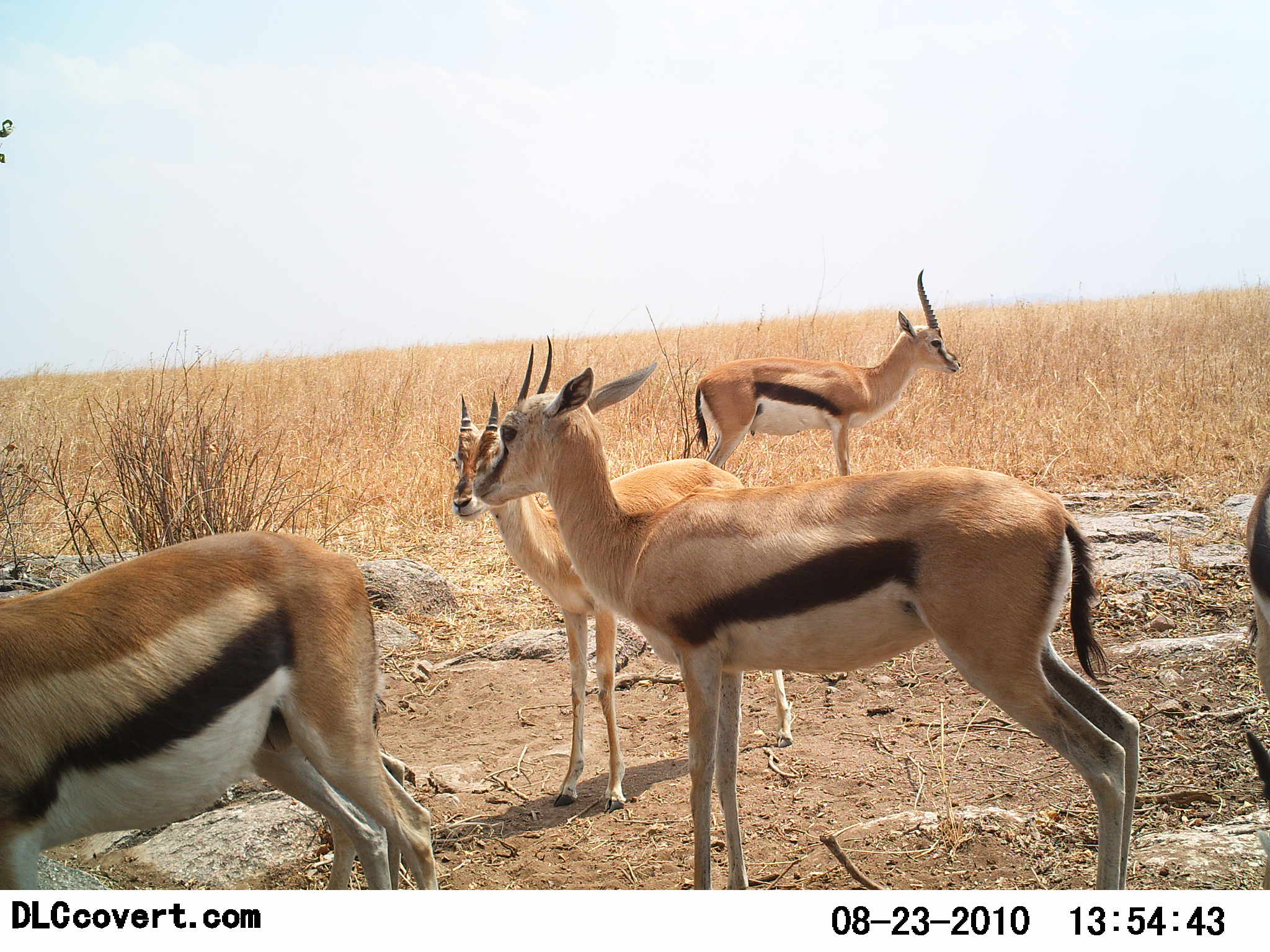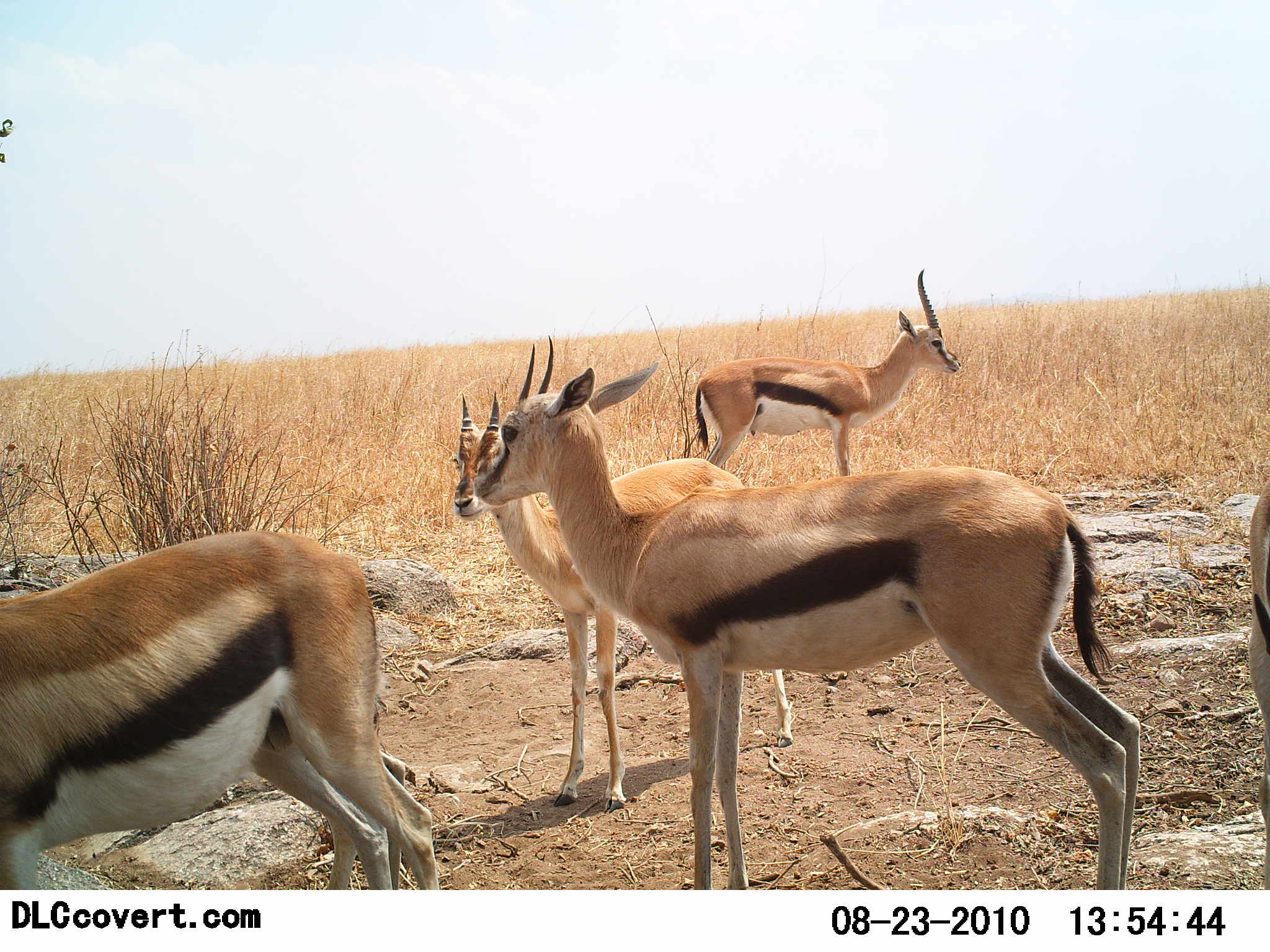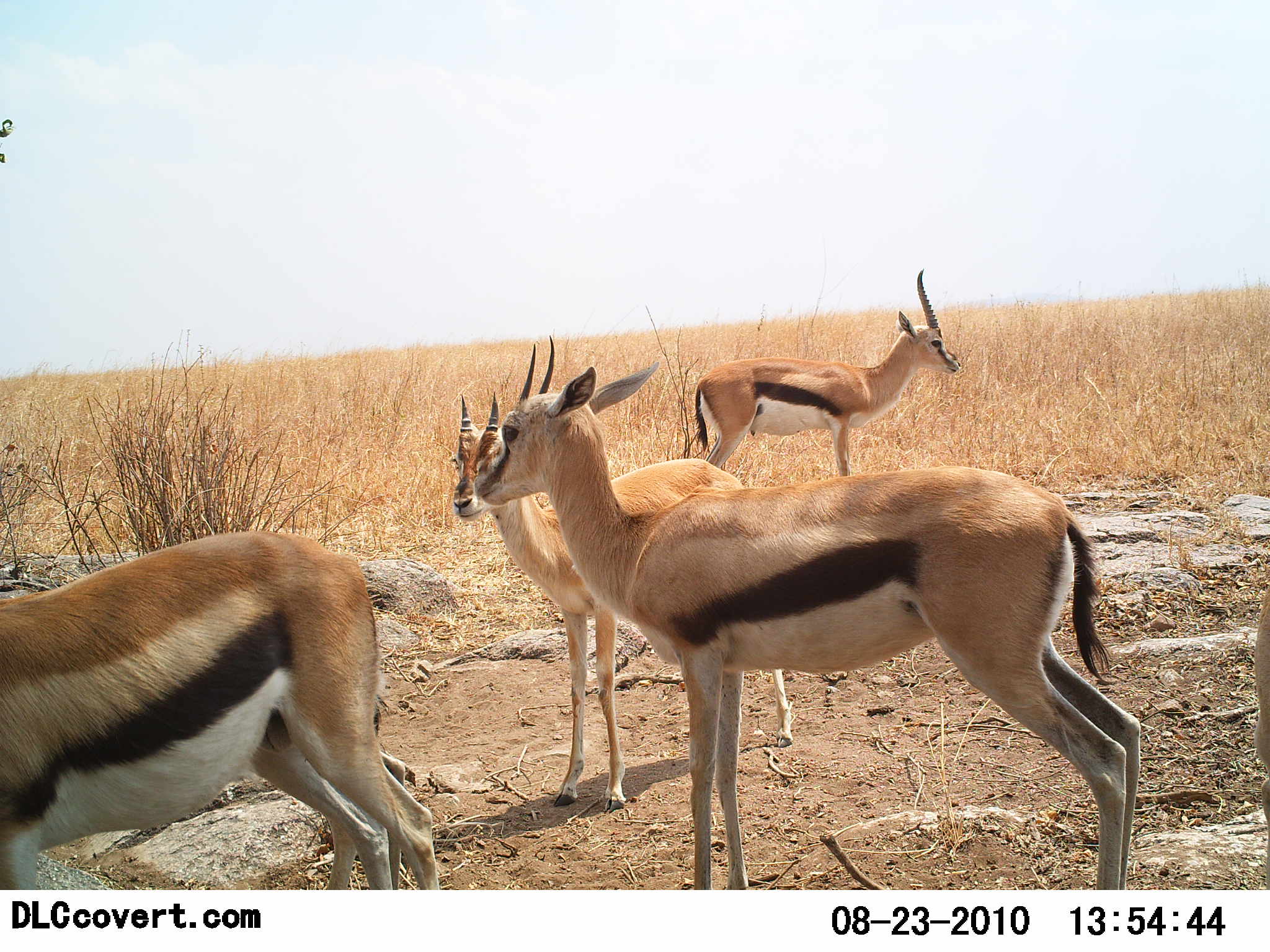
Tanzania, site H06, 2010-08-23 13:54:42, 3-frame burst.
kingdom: Animalia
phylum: Chordata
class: Mammalia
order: Artiodactyla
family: Bovidae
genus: Eudorcas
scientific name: Eudorcas thomsonii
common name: thomson's gazelle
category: gazellethomsons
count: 5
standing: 85%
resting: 0%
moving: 23%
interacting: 8%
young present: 23%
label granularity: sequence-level